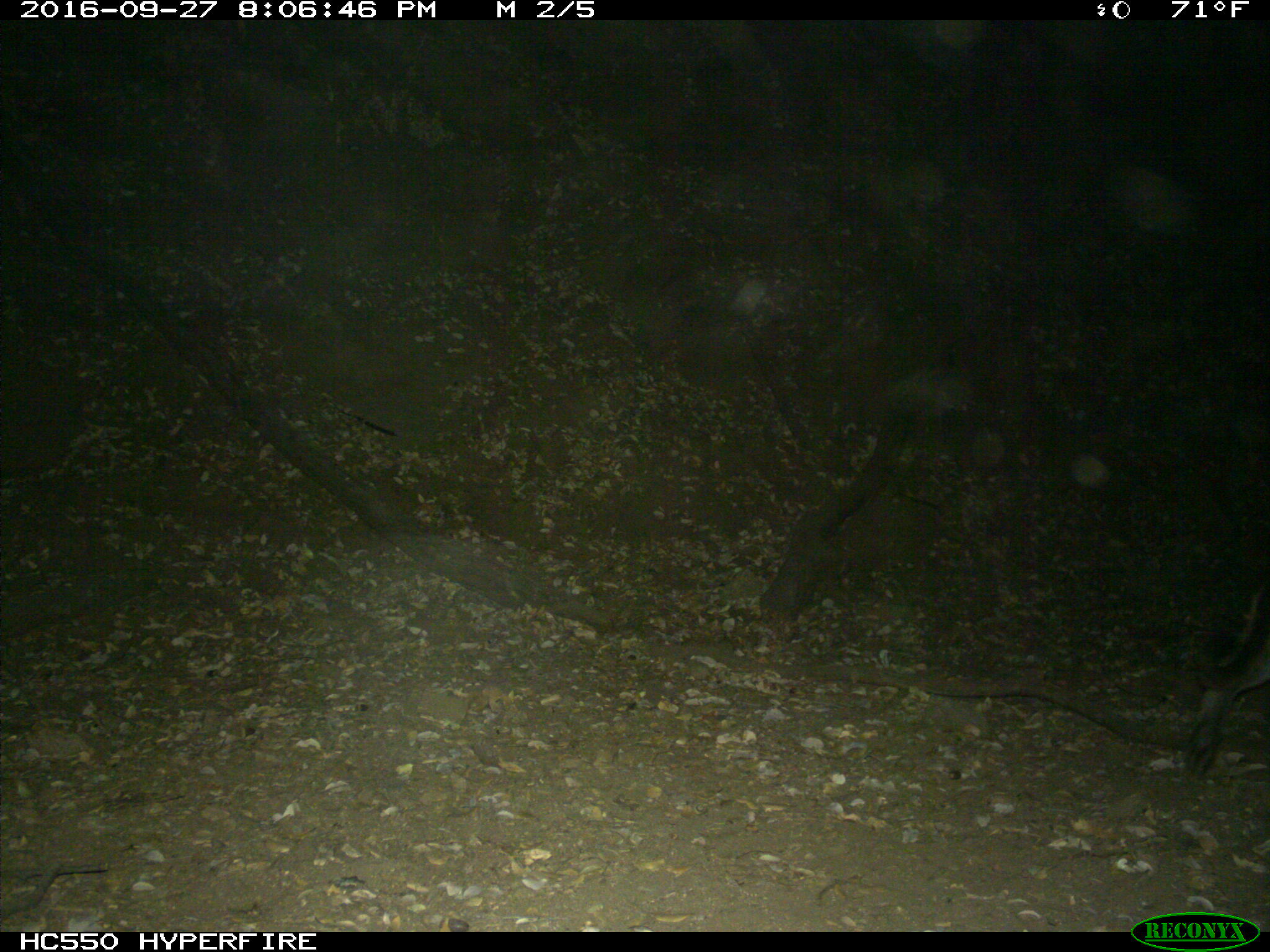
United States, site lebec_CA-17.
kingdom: Animalia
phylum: Chordata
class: Mammalia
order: Carnivora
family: Felidae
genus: Puma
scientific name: Puma concolor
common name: mountain lion